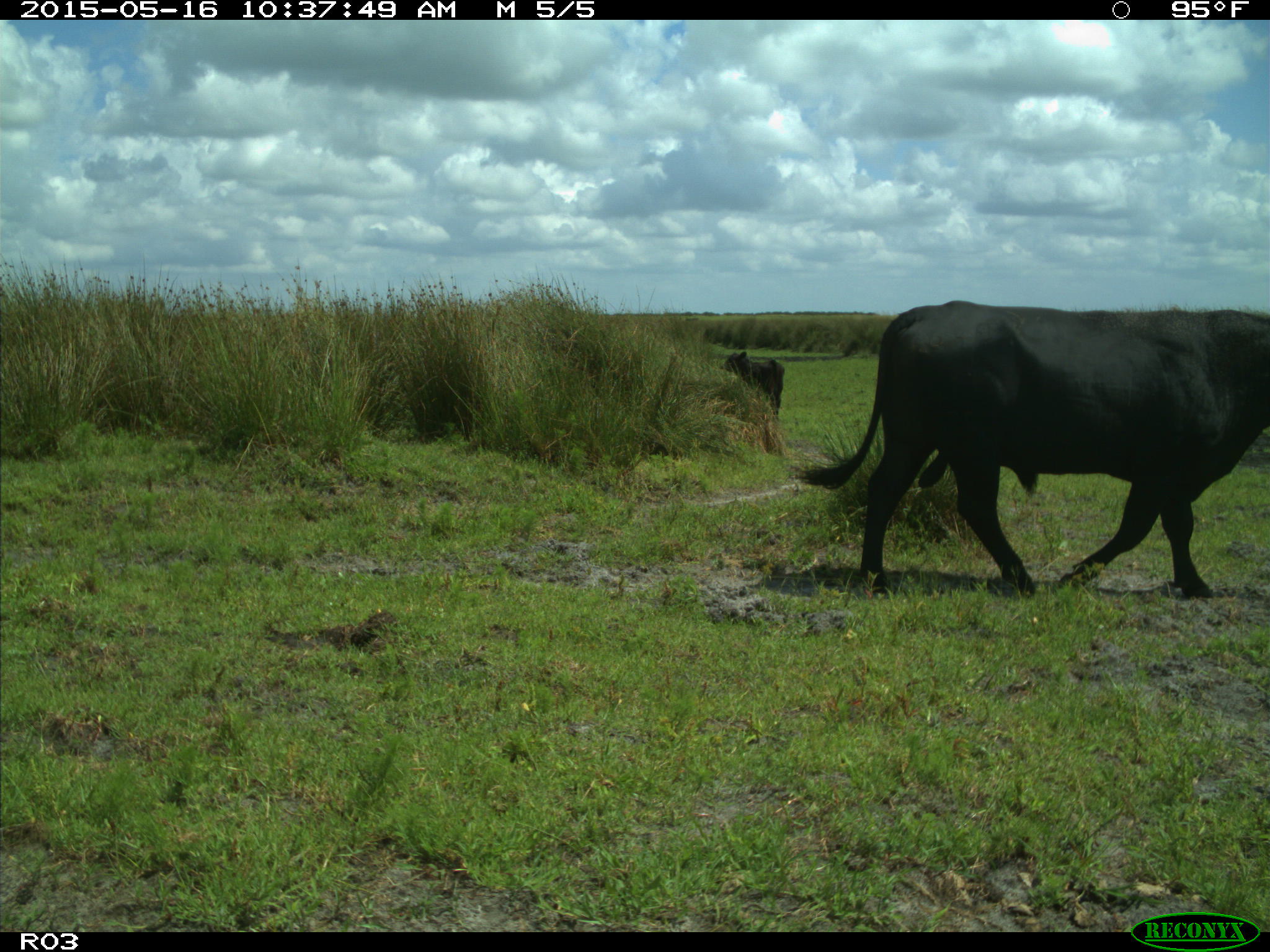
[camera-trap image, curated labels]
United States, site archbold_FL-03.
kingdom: Animalia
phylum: Chordata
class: Mammalia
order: Artiodactyla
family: Bovidae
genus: Bos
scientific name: Bos taurus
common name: domestic cow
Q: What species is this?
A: Bos taurus (domestic cow).